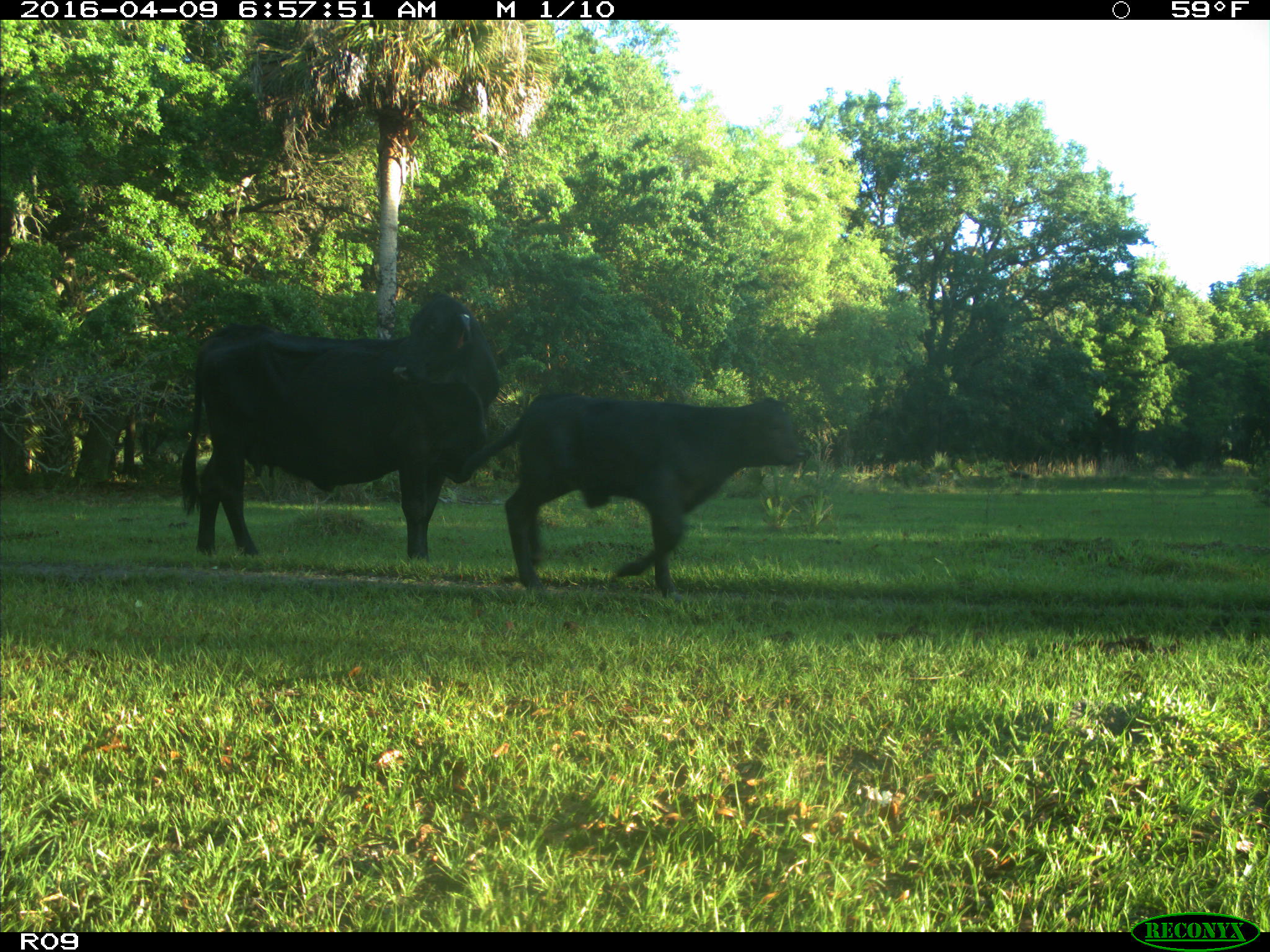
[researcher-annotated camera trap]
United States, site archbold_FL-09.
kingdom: Animalia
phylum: Chordata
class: Mammalia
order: Artiodactyla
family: Bovidae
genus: Bos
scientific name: Bos taurus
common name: domestic cow